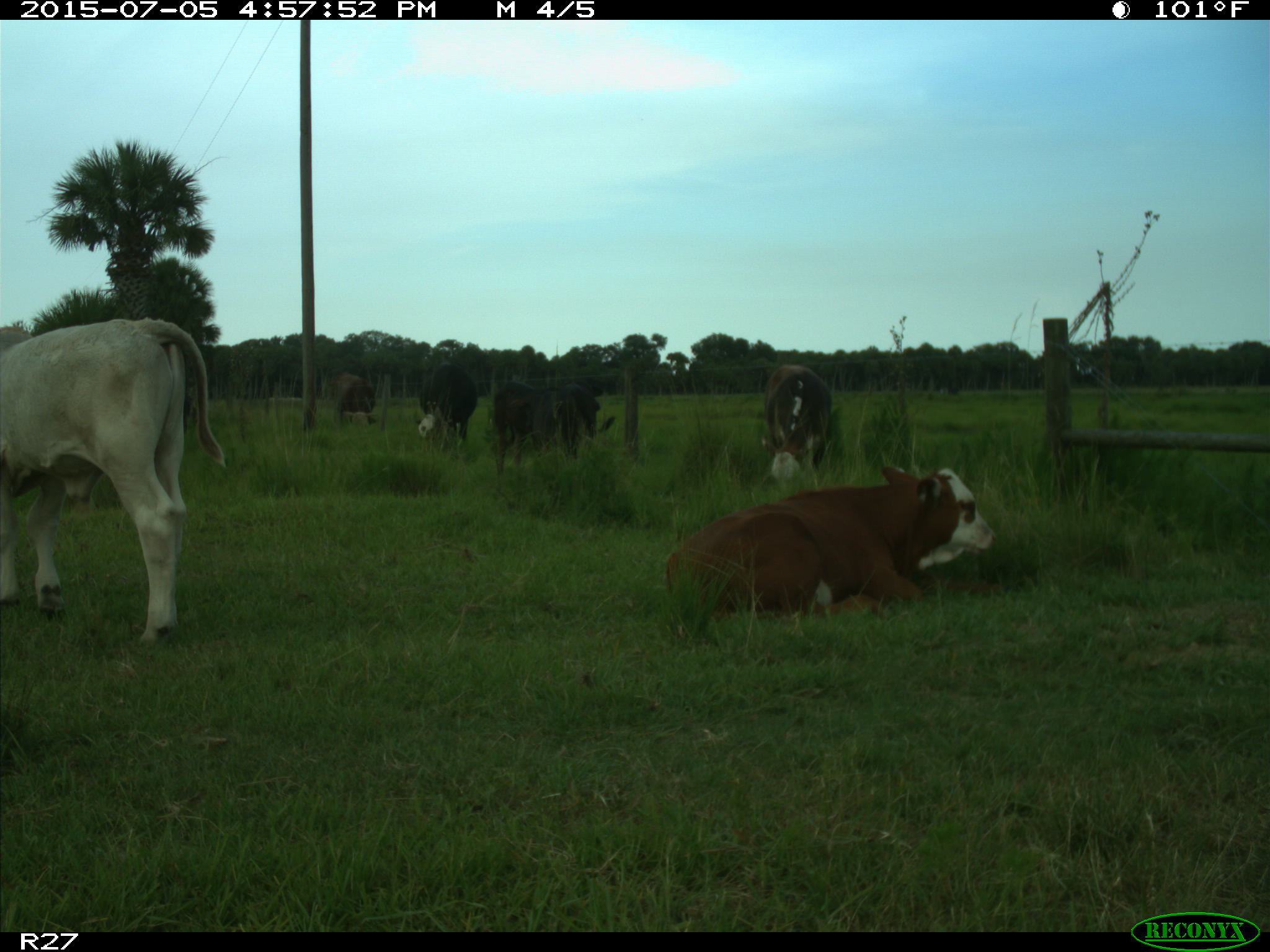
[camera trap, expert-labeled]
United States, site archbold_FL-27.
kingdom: Animalia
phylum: Chordata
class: Mammalia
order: Artiodactyla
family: Bovidae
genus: Bos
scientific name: Bos taurus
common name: domestic cow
Bos taurus (domestic cow).